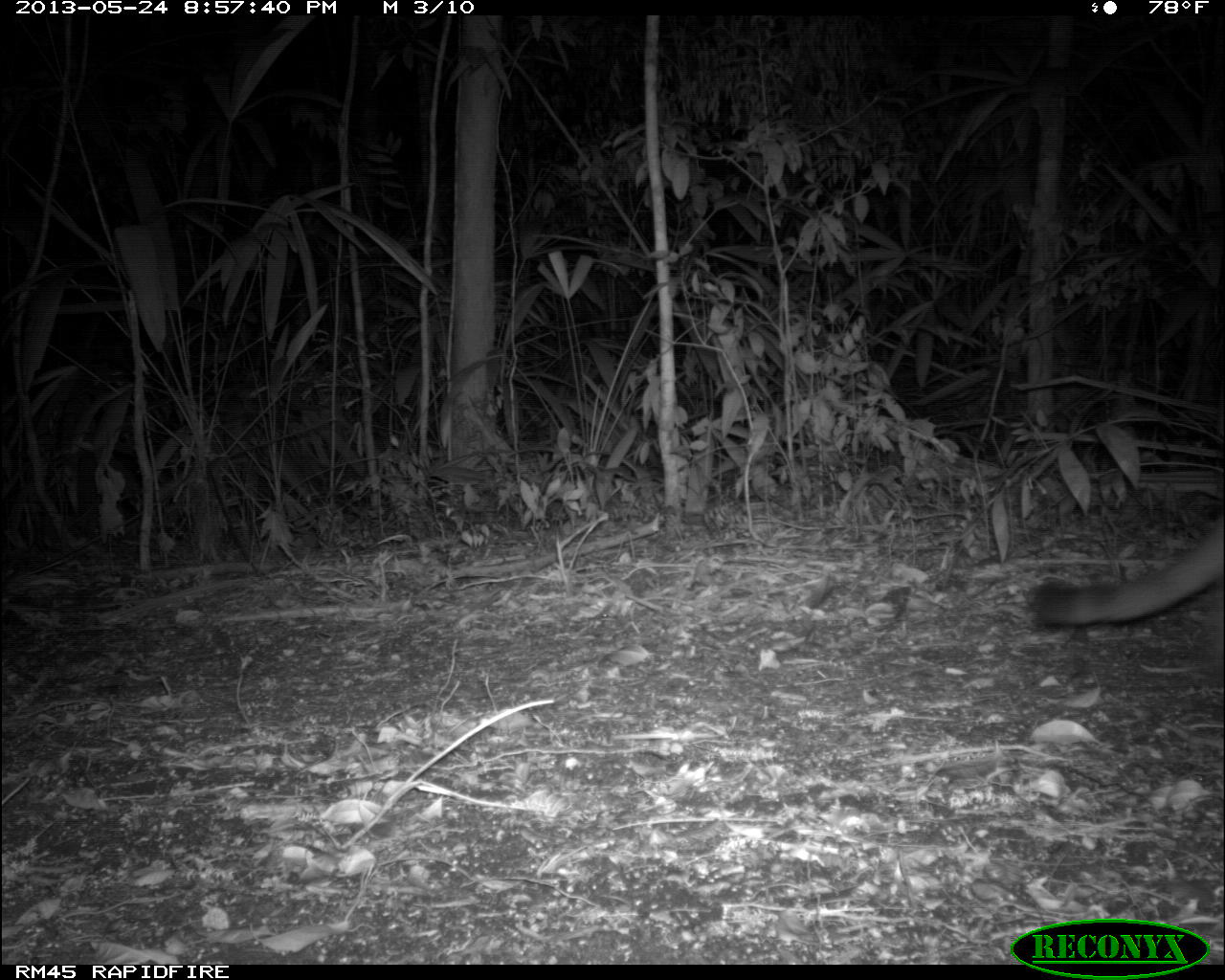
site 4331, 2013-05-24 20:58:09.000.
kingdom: Animalia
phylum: Chordata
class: Mammalia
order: Carnivora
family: Felidae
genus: Puma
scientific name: Puma concolor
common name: mountain lion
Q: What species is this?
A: Puma concolor (mountain lion).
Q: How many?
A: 1.